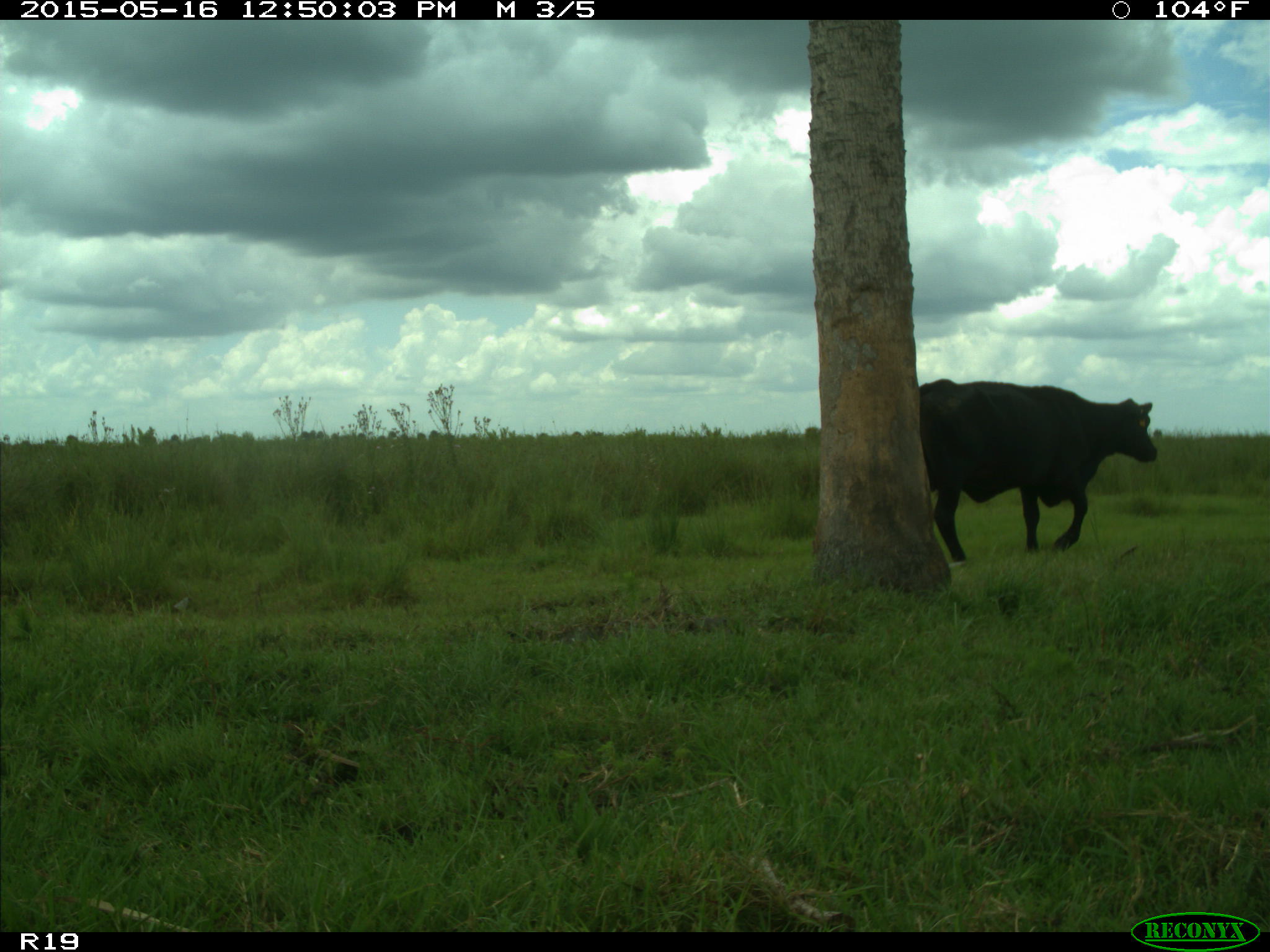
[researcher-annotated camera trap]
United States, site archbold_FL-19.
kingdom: Animalia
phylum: Chordata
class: Mammalia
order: Artiodactyla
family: Bovidae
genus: Bos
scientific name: Bos taurus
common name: domestic cow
Bos taurus (domestic cow).